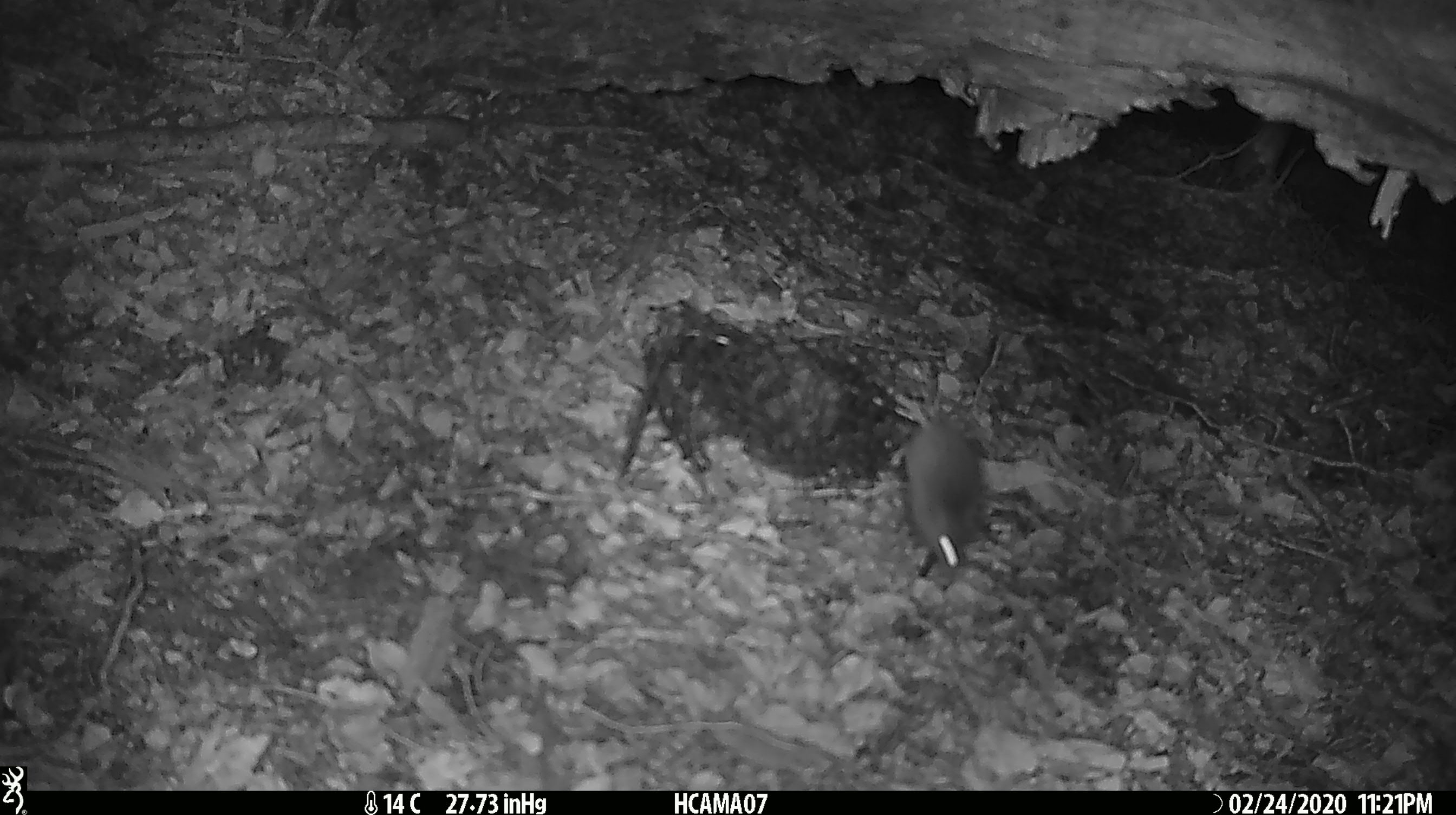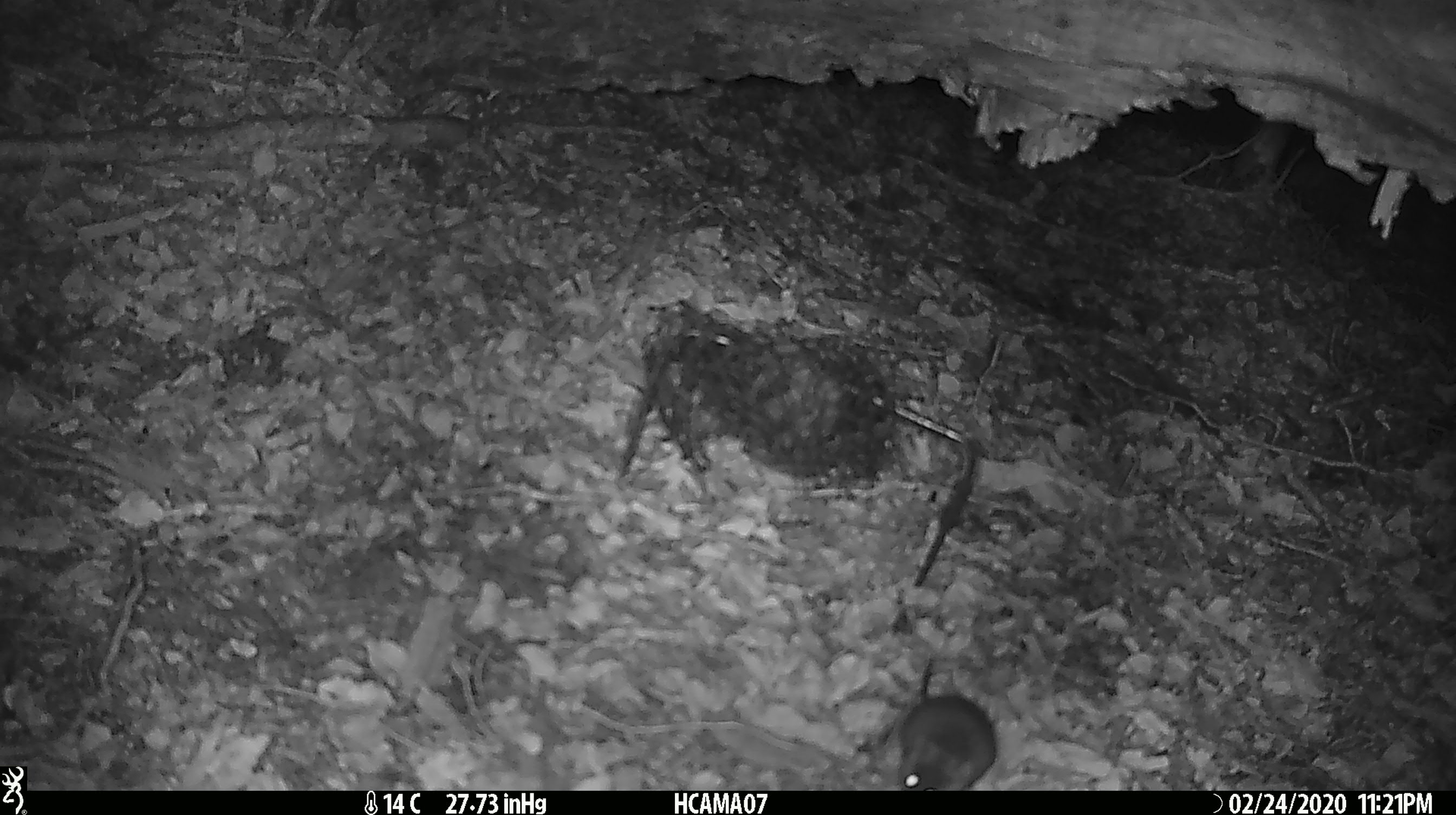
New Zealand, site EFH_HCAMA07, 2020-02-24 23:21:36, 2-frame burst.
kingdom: Animalia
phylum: Chordata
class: Mammalia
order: Rodentia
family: Muridae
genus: Mus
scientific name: Mus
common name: mouse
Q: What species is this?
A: Mouse (Mus).